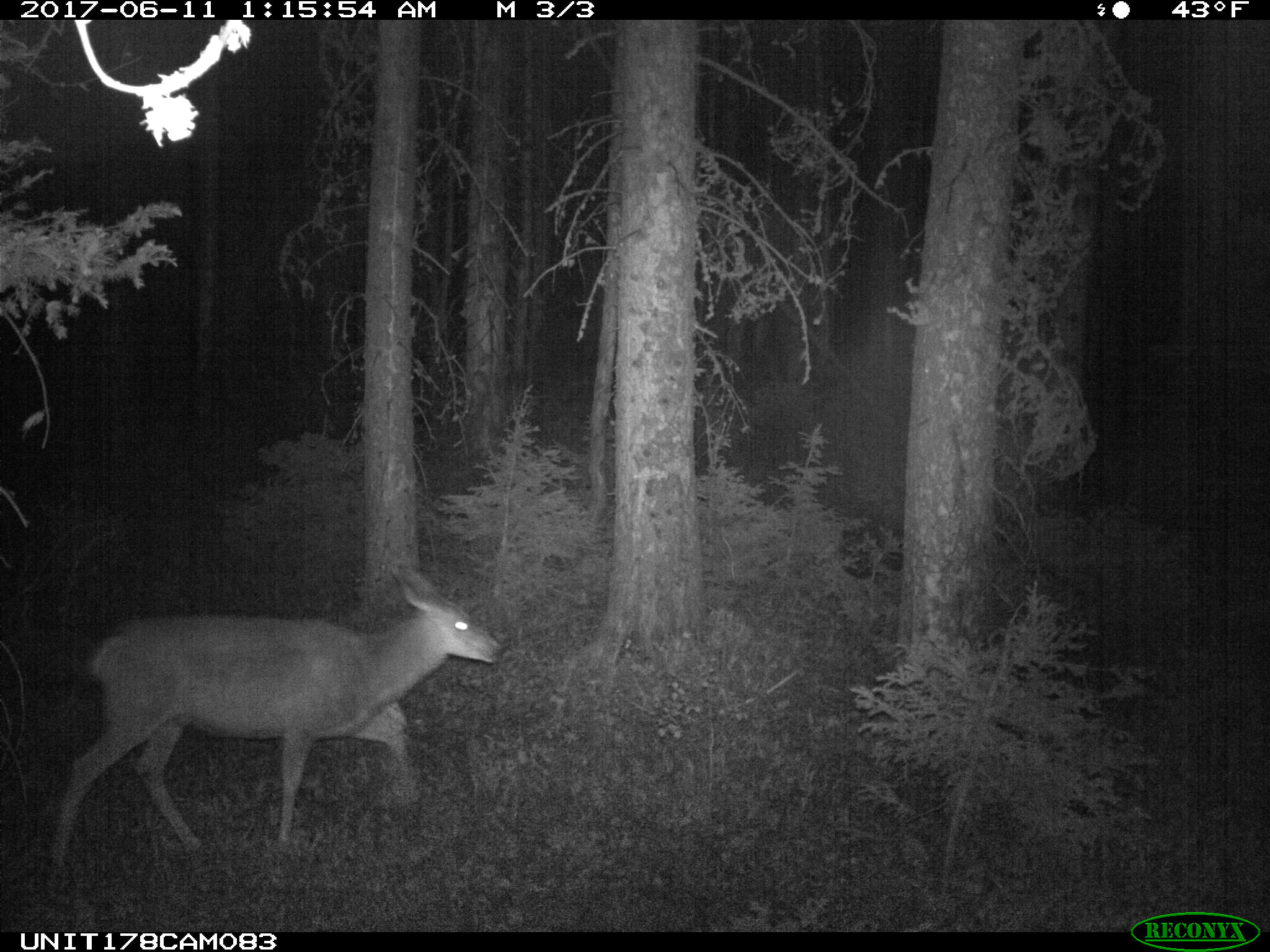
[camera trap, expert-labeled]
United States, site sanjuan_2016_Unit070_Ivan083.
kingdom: Animalia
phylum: Chordata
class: Mammalia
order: Artiodactyla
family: Cervidae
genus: Odocoileus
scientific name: Odocoileus hemionus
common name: mule deer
Odocoileus hemionus (mule deer).